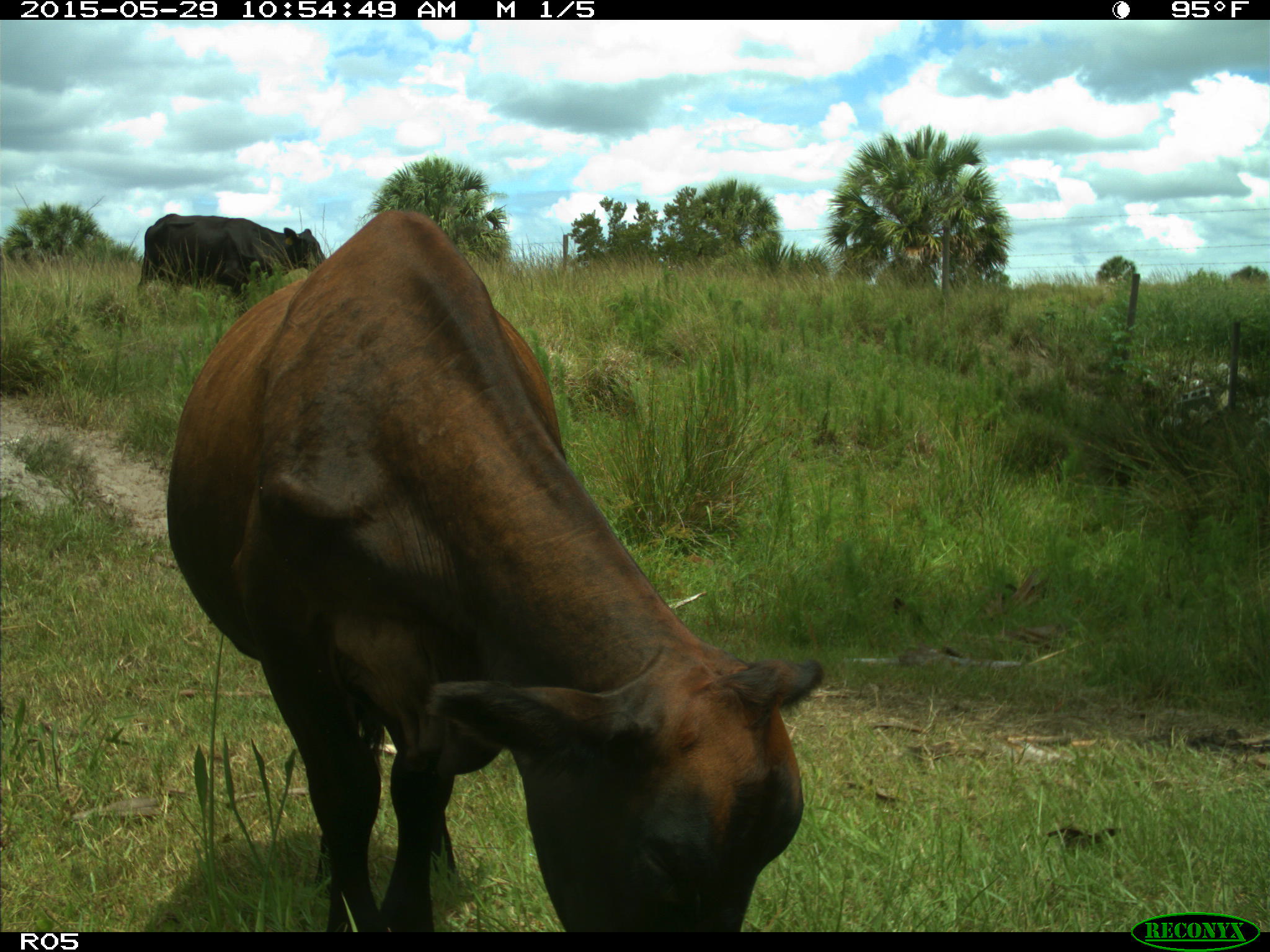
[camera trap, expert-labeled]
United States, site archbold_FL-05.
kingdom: Animalia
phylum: Chordata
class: Mammalia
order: Artiodactyla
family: Bovidae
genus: Bos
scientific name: Bos taurus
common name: domestic cow